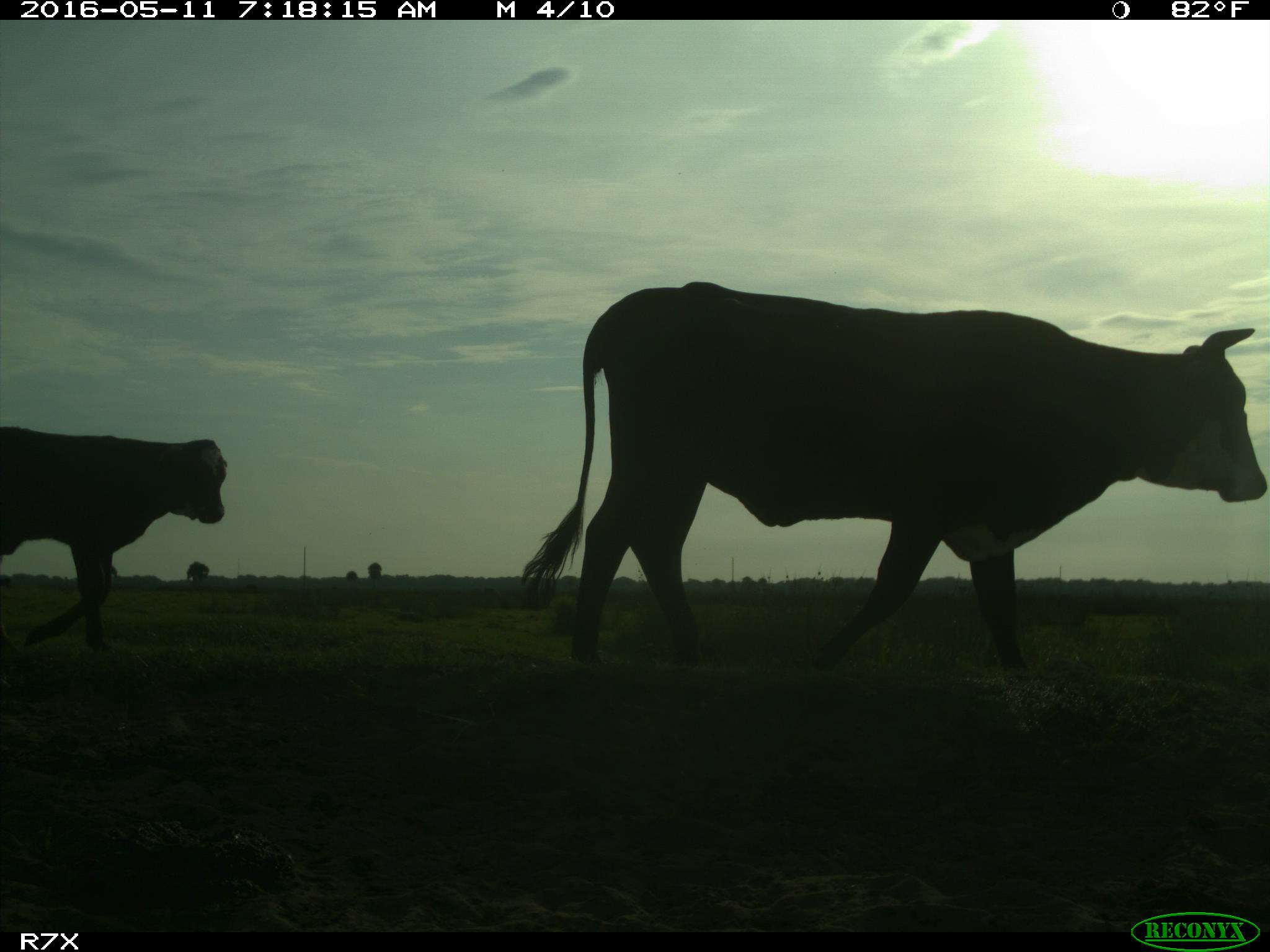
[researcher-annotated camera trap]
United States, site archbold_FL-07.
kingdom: Animalia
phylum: Chordata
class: Mammalia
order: Artiodactyla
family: Bovidae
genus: Bos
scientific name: Bos taurus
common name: domestic cow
Bos taurus (domestic cow).